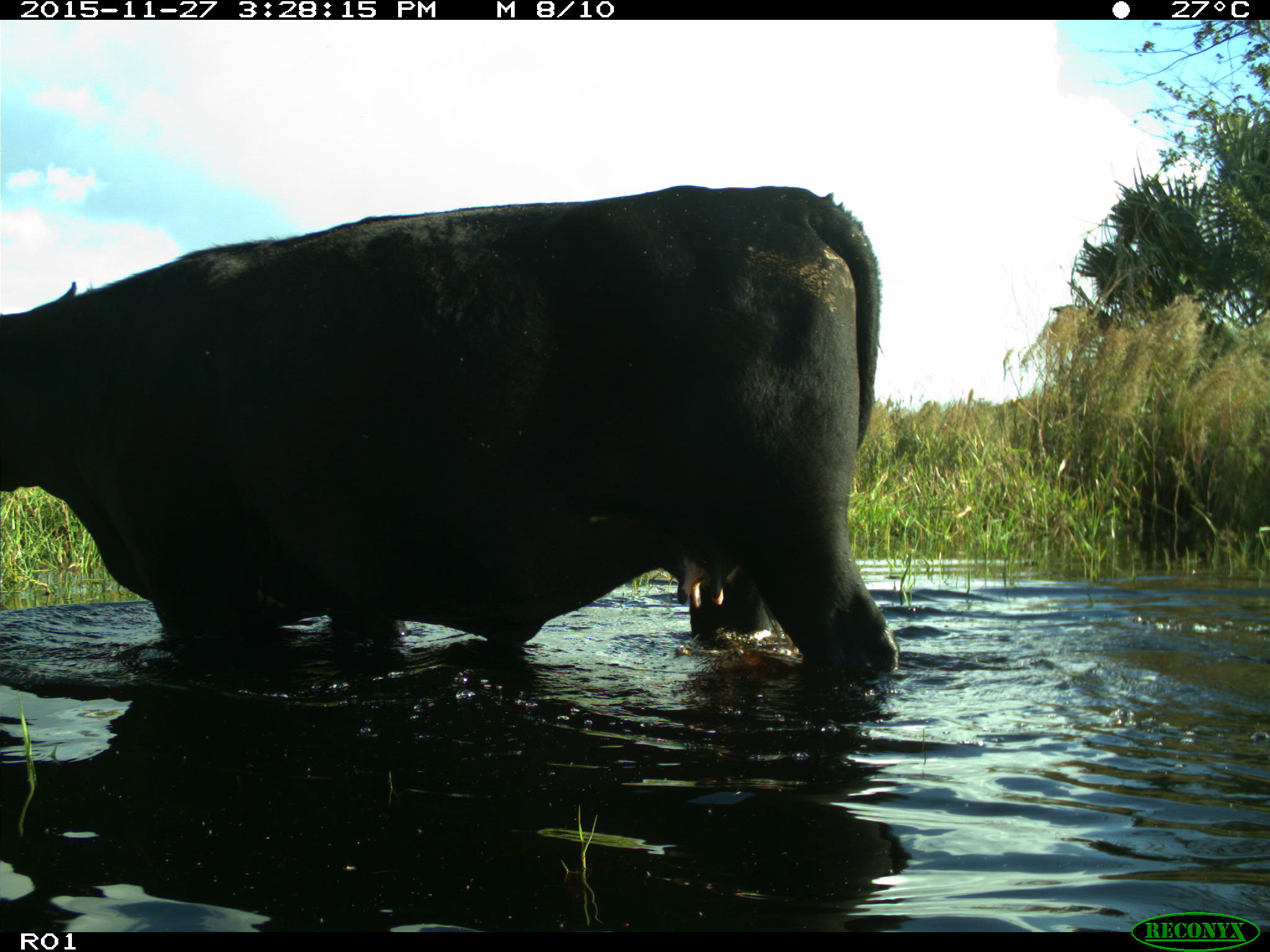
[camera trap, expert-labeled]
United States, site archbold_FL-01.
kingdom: Animalia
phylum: Chordata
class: Mammalia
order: Artiodactyla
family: Bovidae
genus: Bos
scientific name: Bos taurus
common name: domestic cow